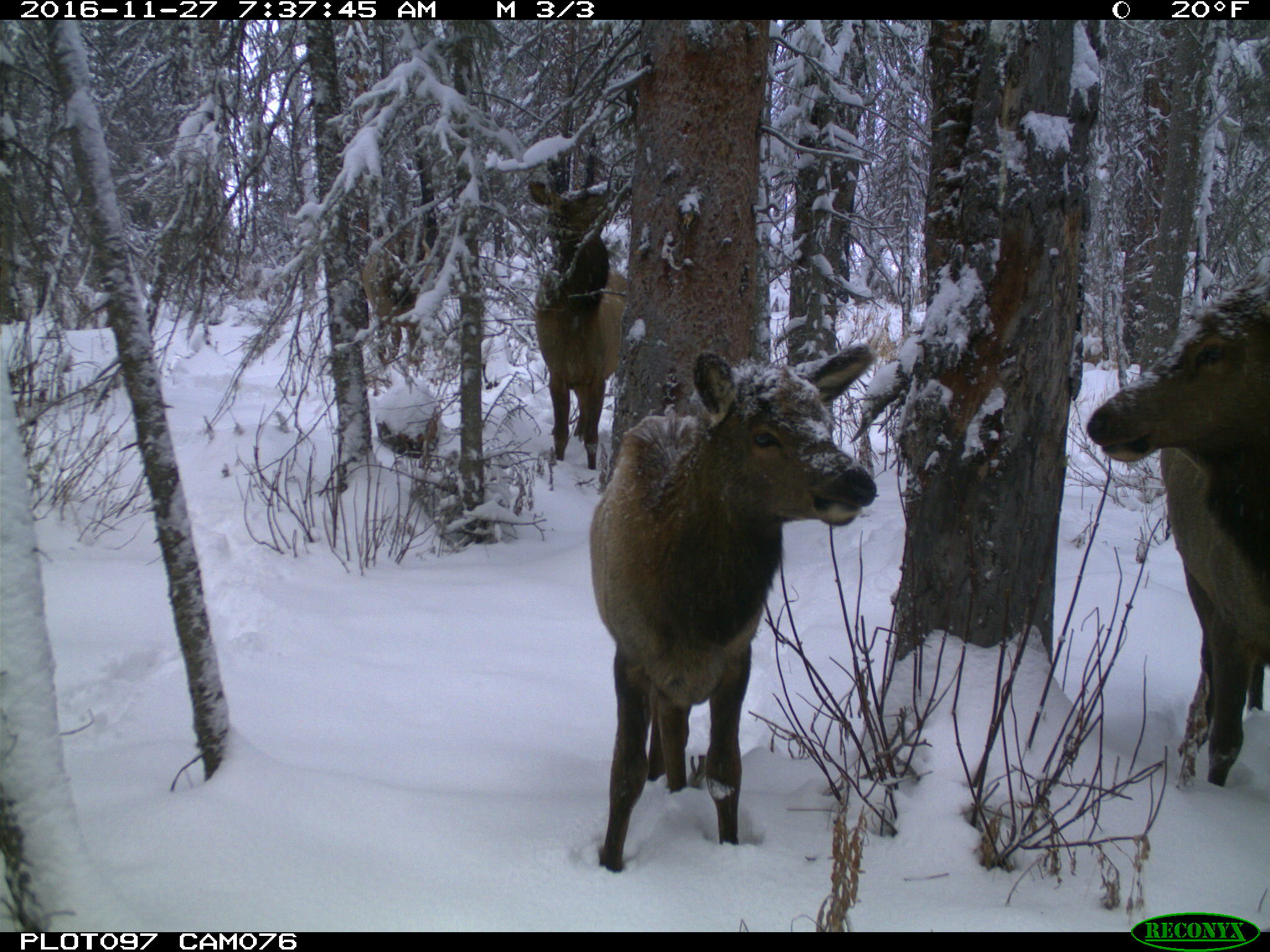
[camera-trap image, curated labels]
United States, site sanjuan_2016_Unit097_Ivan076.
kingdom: Animalia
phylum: Chordata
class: Mammalia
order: Artiodactyla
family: Cervidae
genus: Cervus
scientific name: Cervus elaphus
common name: red deer